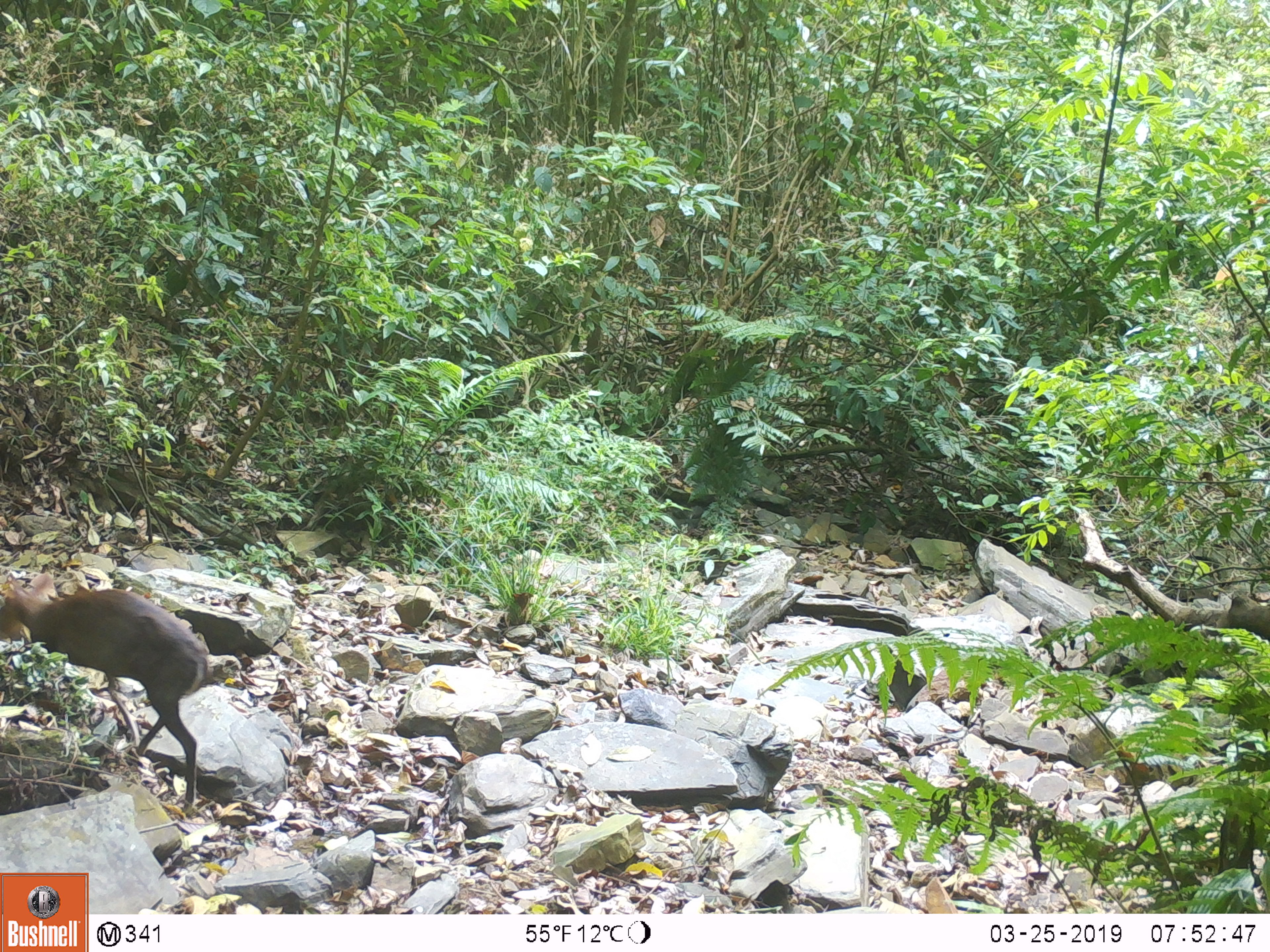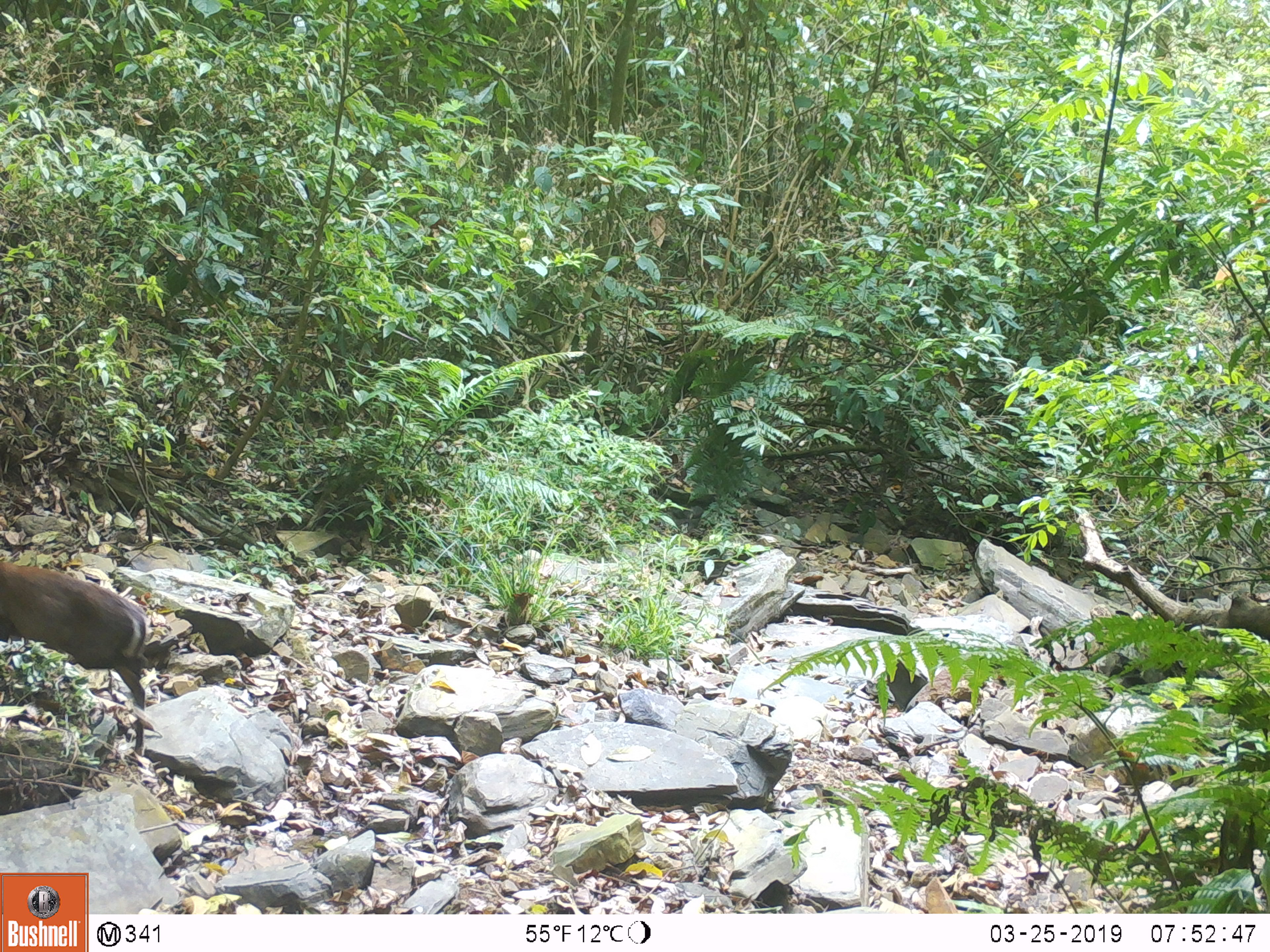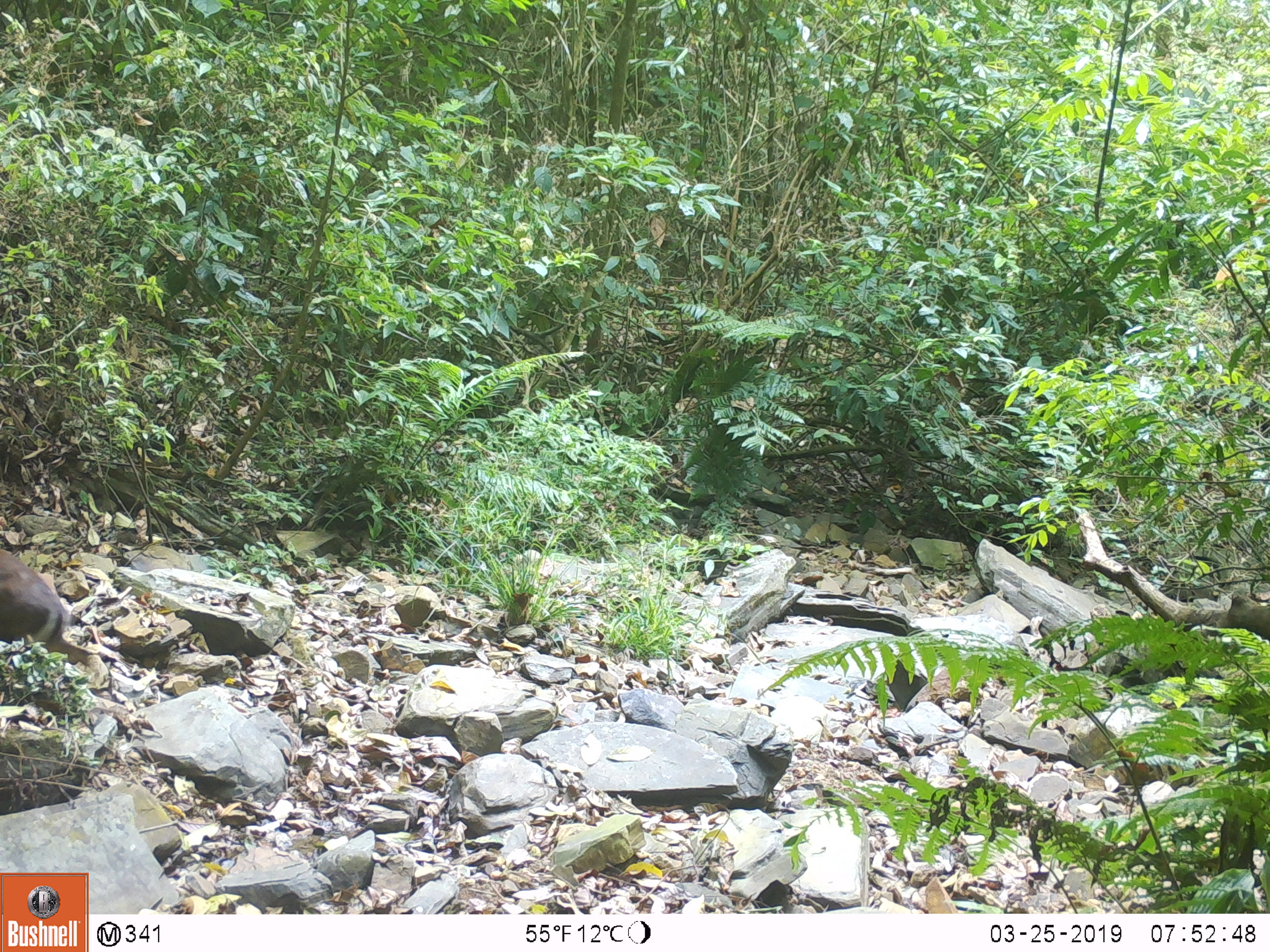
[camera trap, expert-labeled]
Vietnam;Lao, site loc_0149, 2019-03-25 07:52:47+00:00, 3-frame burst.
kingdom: Animalia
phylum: Chordata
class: Mammalia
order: Artiodactyla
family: Cervidae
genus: Muntiacus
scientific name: Muntiacus rooseveltorum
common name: roosevelt's muntjac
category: roosevelts muntjac group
Roosevelts muntjac group (roosevelt's muntjac) (Muntiacus rooseveltorum). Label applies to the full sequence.